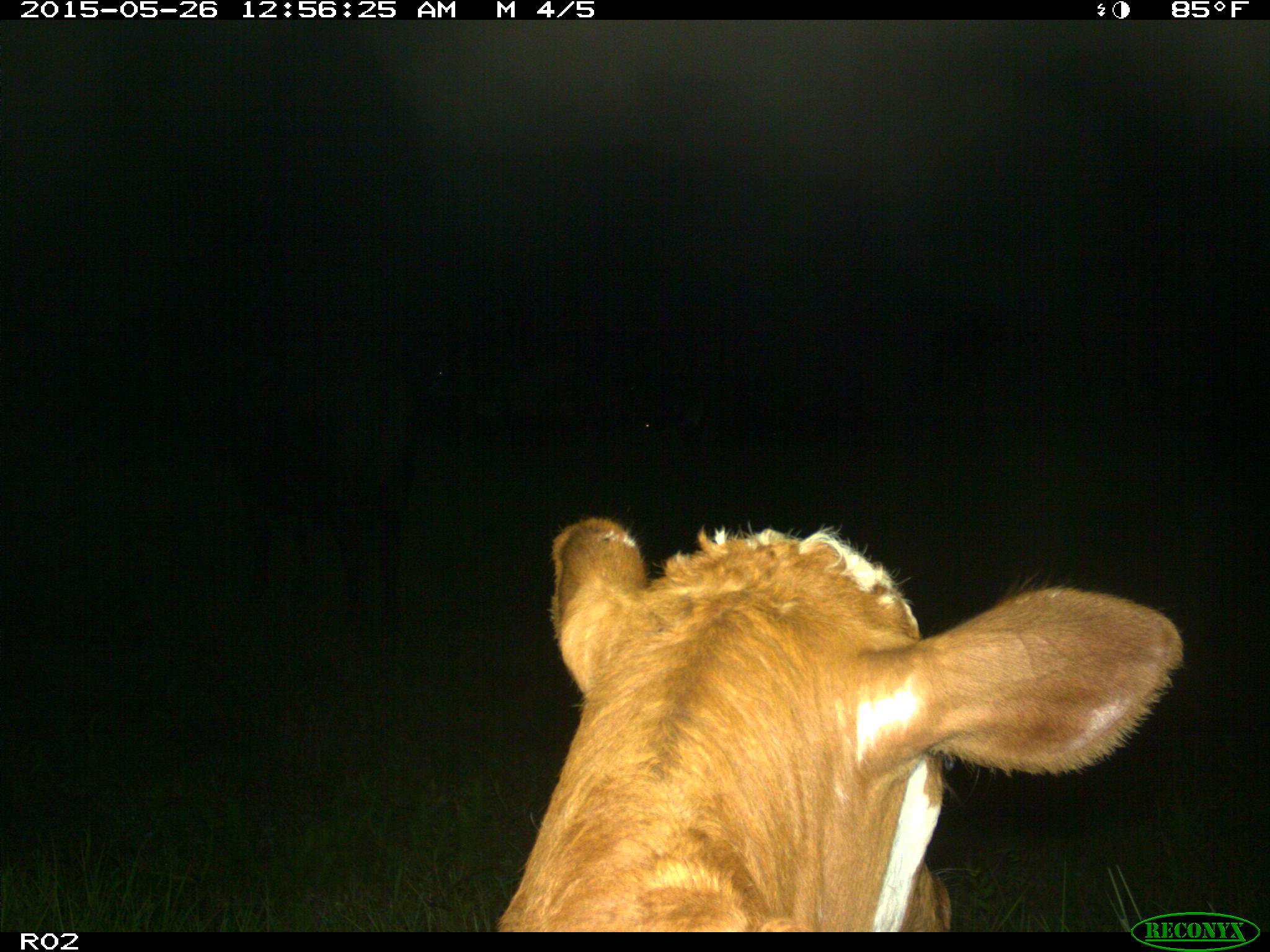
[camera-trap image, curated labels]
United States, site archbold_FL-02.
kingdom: Animalia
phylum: Chordata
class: Mammalia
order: Artiodactyla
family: Bovidae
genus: Bos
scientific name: Bos taurus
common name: domestic cow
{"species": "Bos taurus (domestic cow)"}